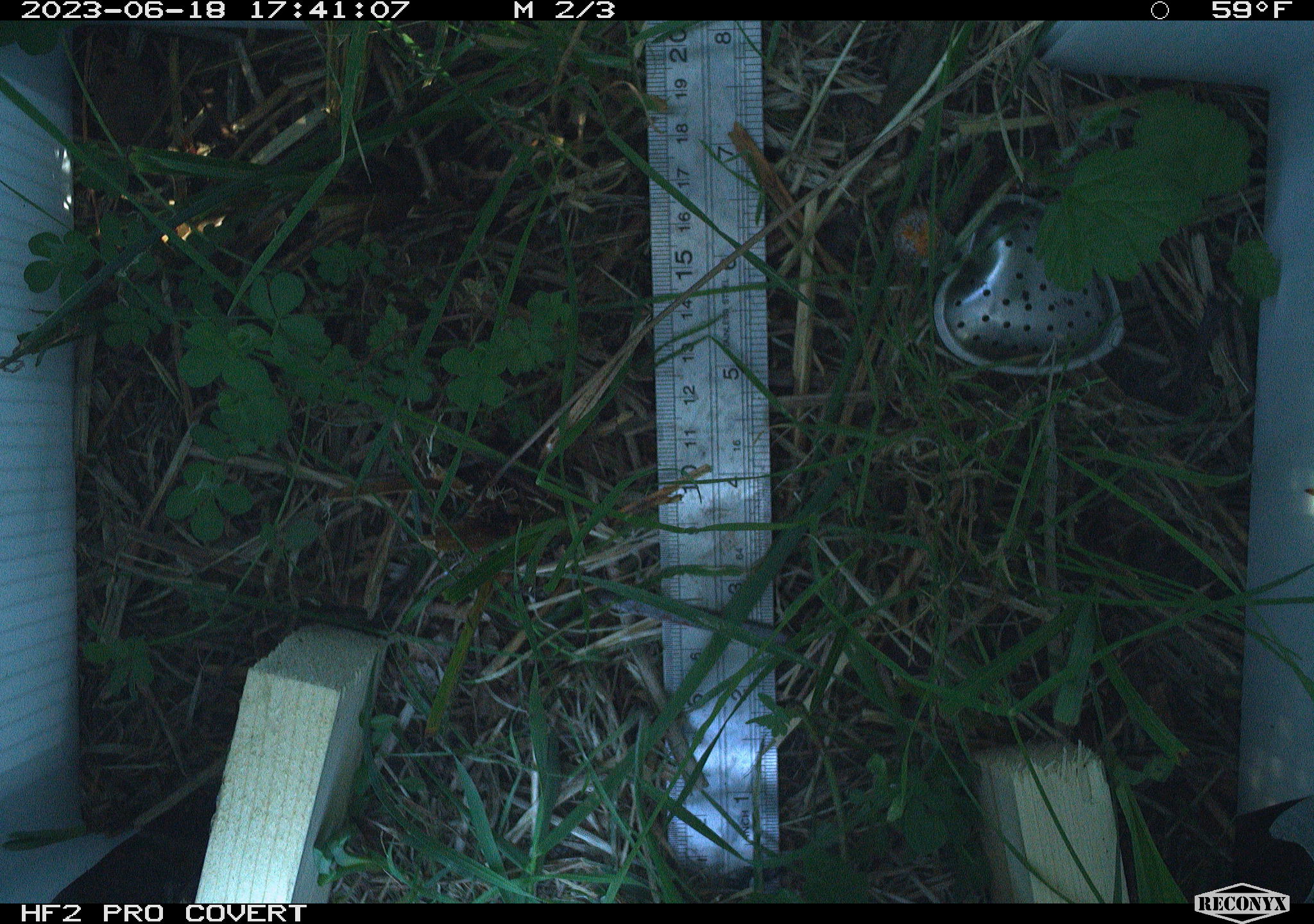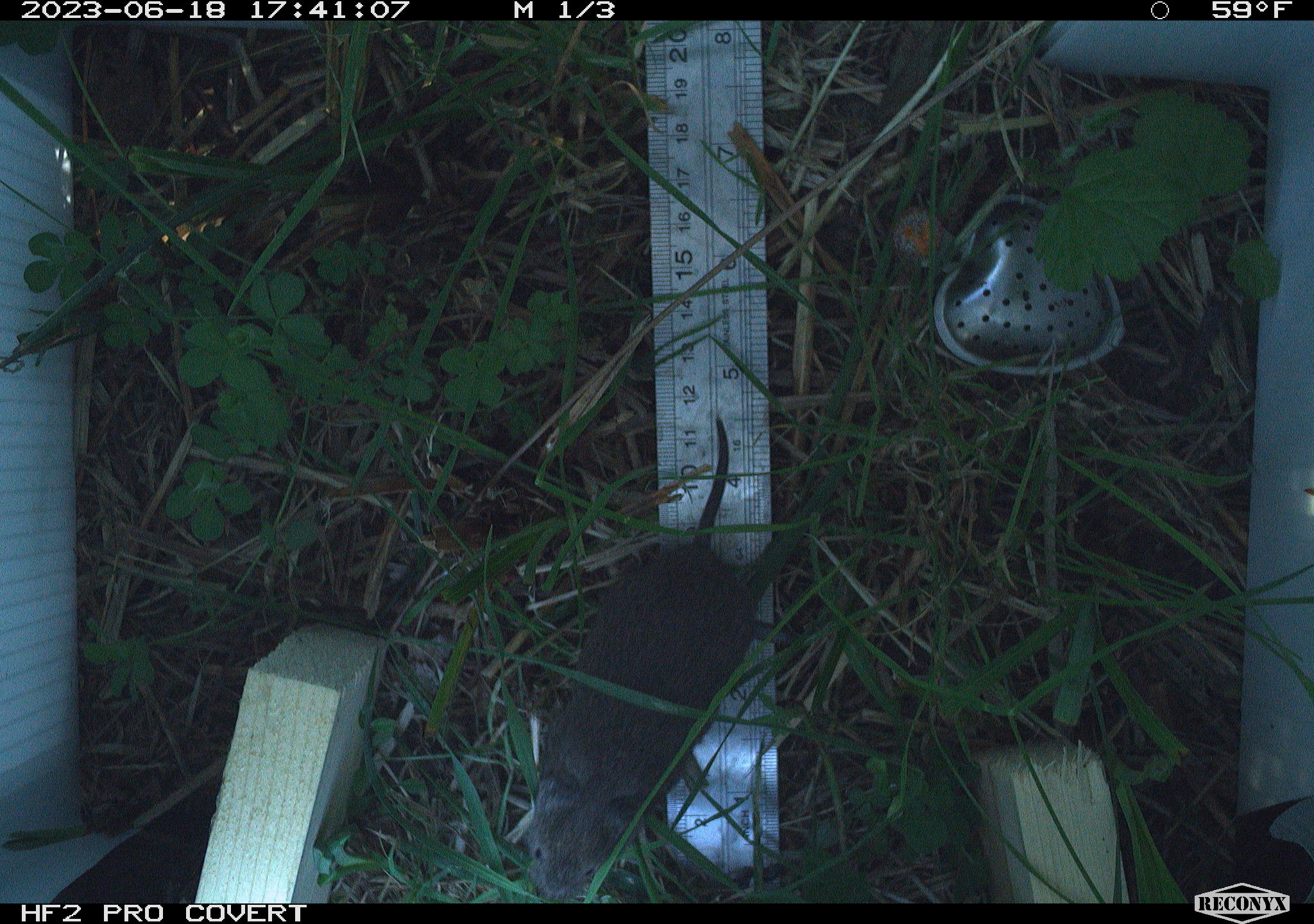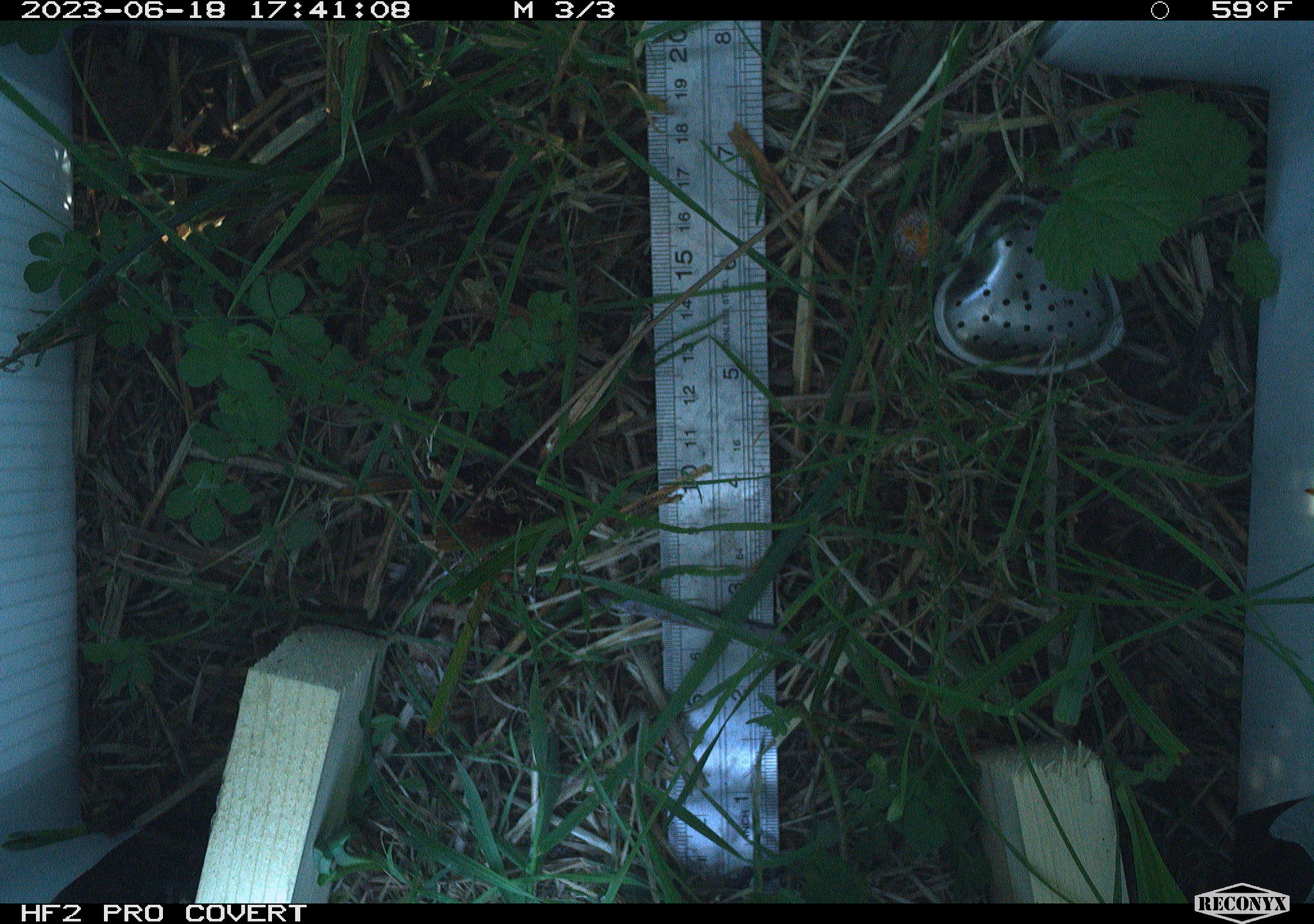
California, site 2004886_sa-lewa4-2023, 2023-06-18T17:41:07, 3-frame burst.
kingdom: Animalia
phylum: Chordata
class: Mammalia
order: Rodentia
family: Cricetidae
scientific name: Cricetidae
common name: hamsters, voles, lemmings, and allies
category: cricetidae family